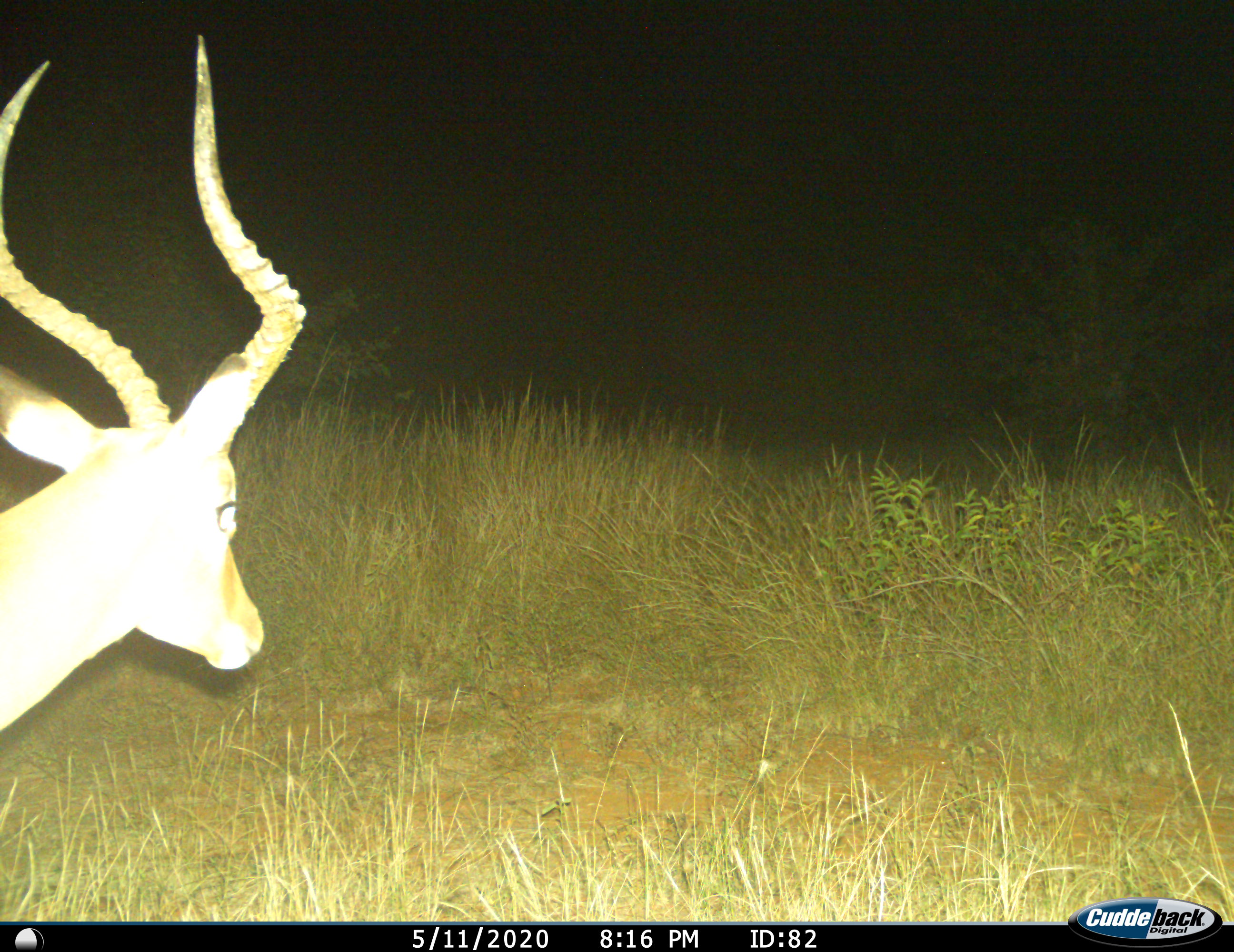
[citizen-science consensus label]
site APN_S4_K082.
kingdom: Animalia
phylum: Chordata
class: Mammalia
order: Artiodactyla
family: Bovidae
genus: Aepyceros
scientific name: Aepyceros melampus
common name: impala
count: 1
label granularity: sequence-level